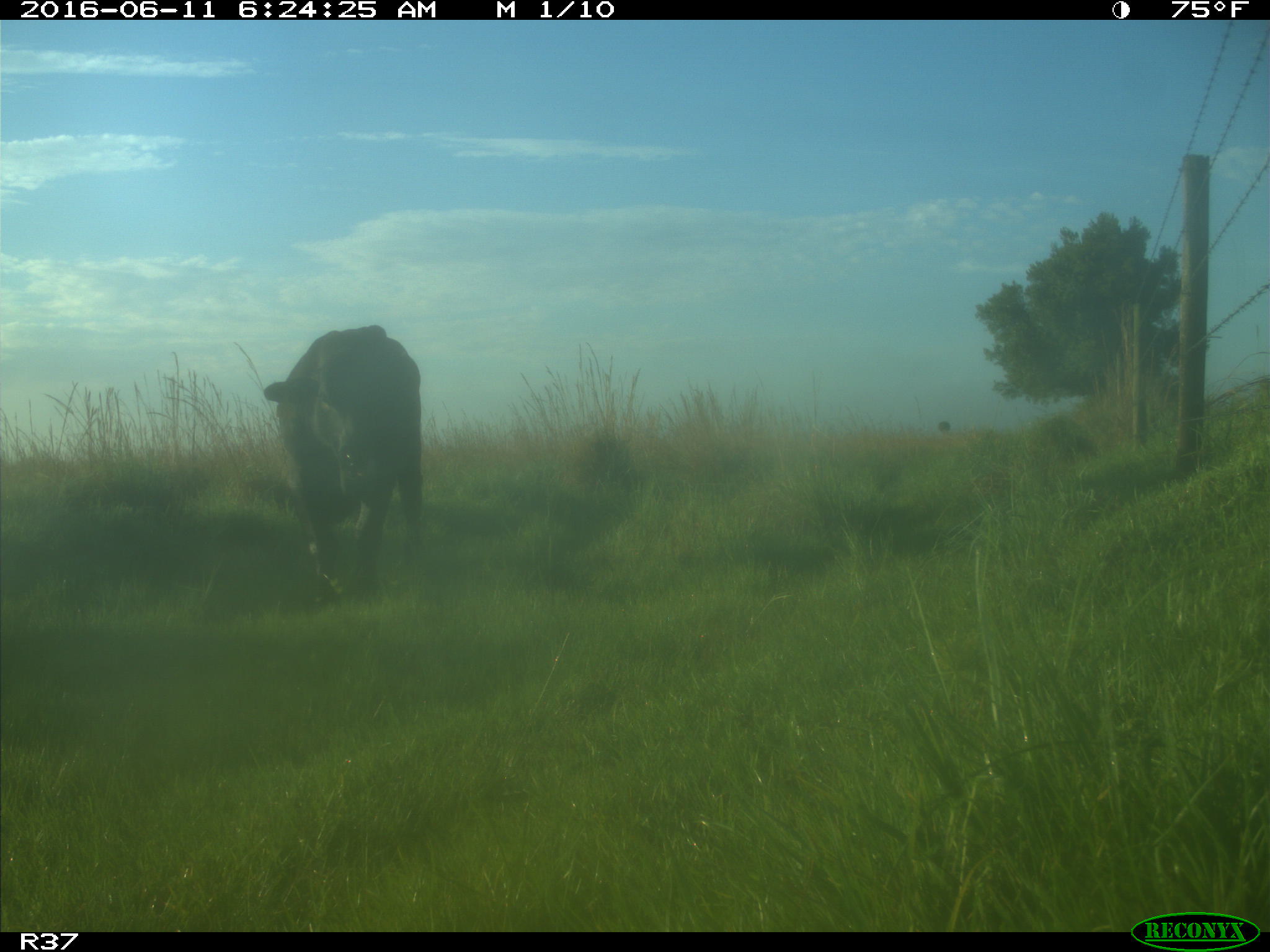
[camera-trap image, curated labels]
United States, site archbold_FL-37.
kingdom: Animalia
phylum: Chordata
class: Mammalia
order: Artiodactyla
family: Bovidae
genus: Bos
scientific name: Bos taurus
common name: domestic cow